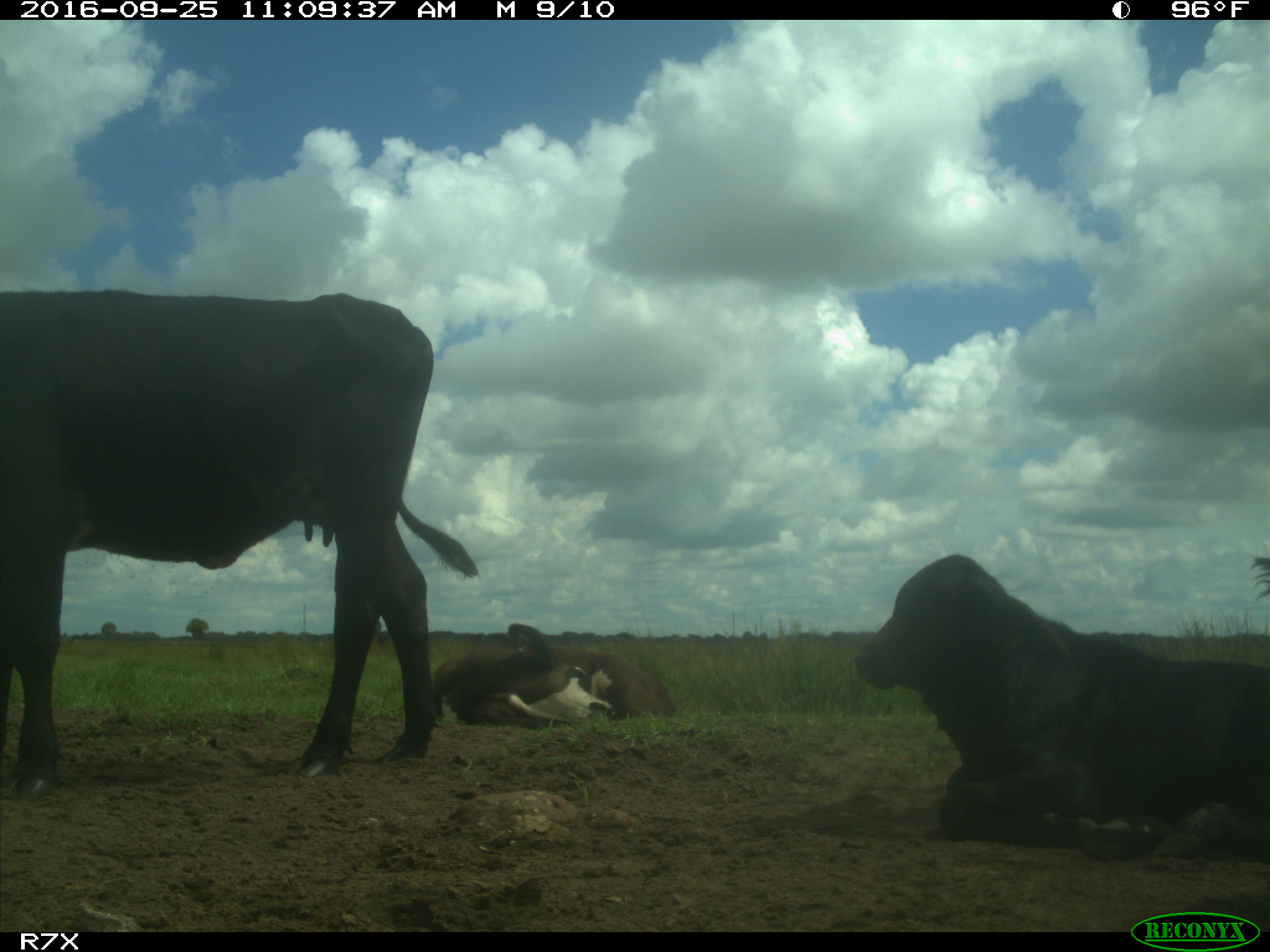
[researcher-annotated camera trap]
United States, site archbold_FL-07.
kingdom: Animalia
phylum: Chordata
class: Mammalia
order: Artiodactyla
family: Bovidae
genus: Bos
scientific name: Bos taurus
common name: domestic cow